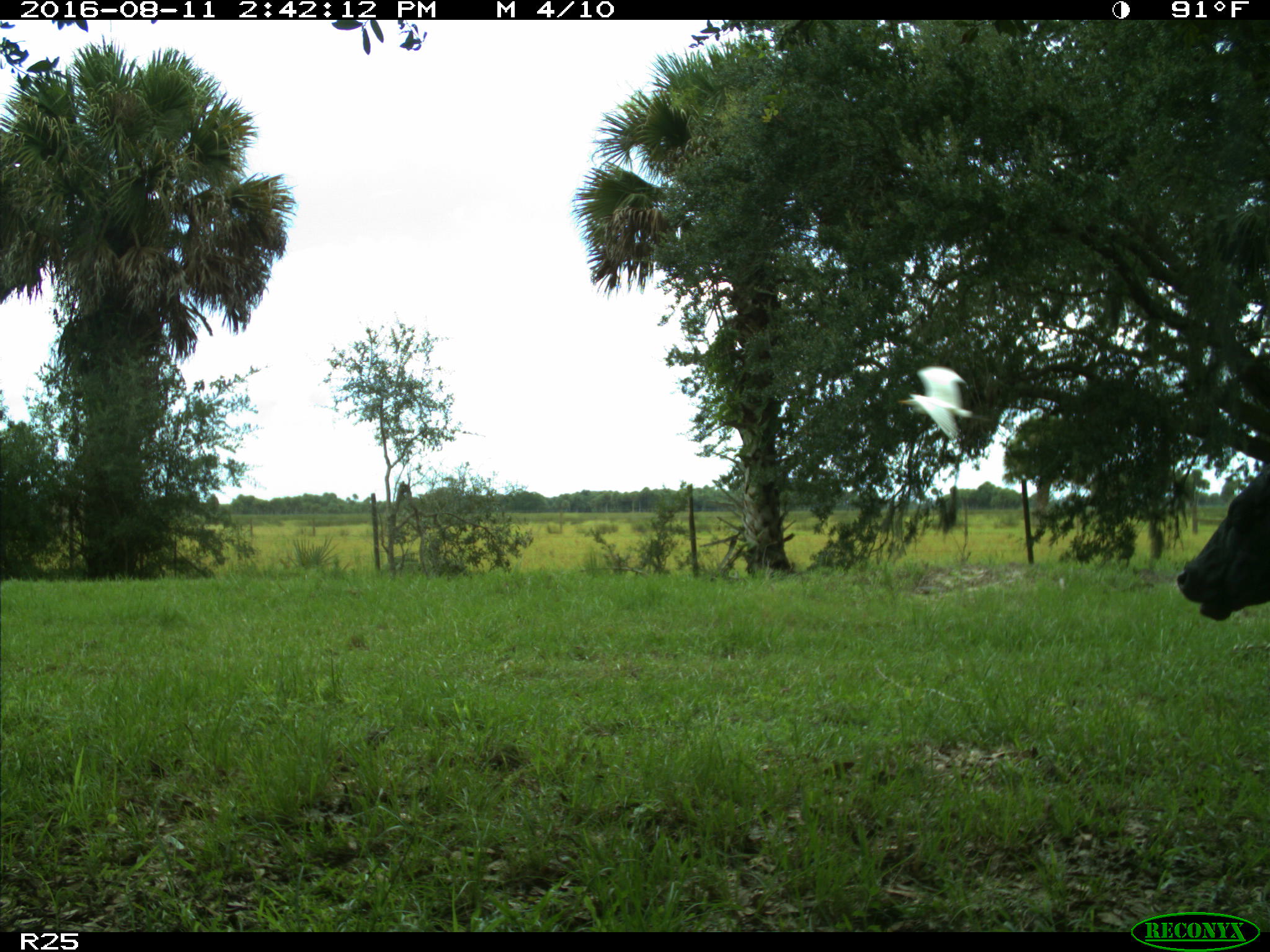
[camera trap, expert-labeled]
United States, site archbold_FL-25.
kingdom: Animalia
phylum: Chordata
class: Mammalia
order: Artiodactyla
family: Bovidae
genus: Bos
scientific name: Bos taurus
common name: domestic cow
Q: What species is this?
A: Bos taurus (domestic cow).